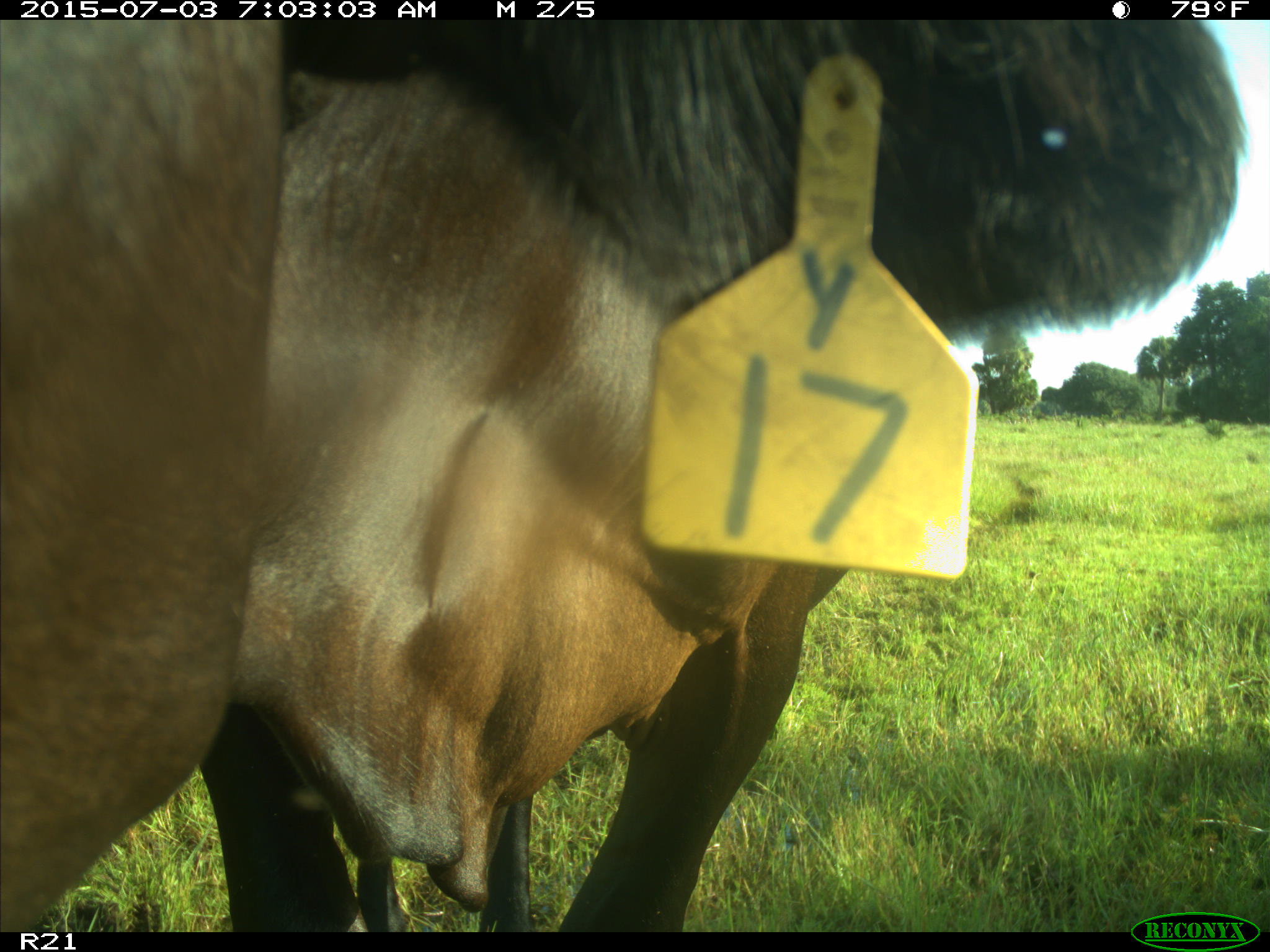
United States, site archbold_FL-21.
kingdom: Animalia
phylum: Chordata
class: Mammalia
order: Artiodactyla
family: Bovidae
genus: Bos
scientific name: Bos taurus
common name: domestic cow